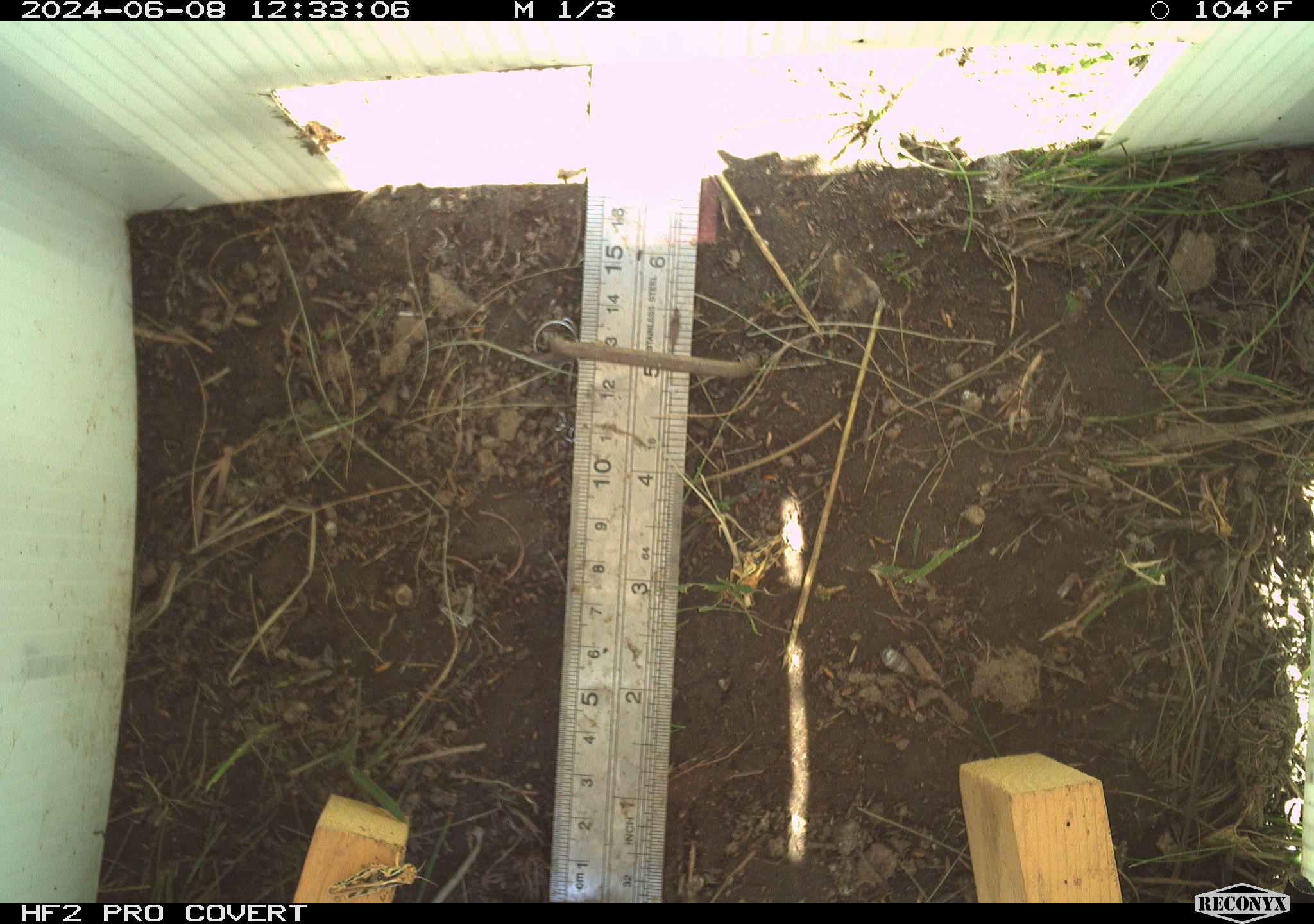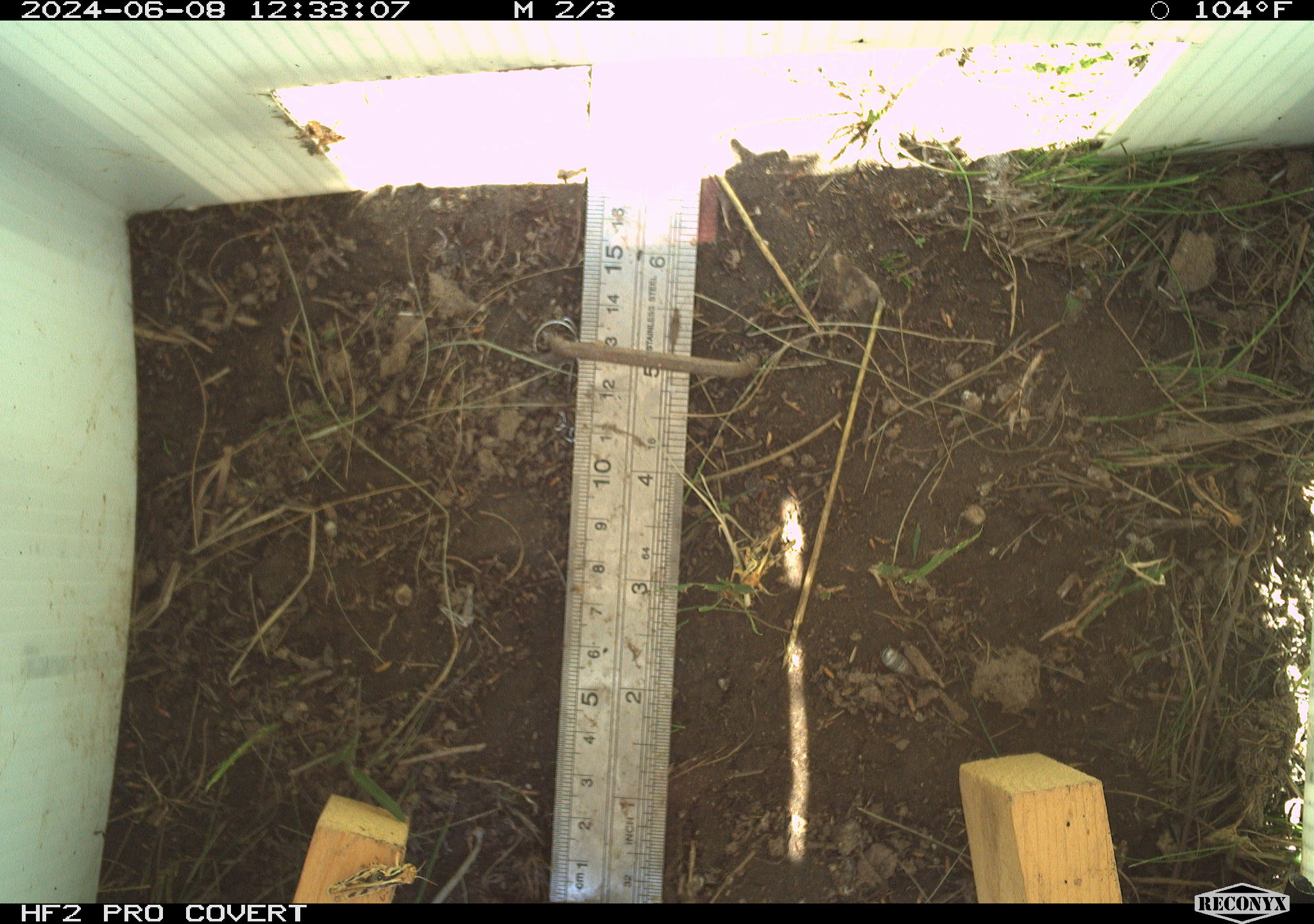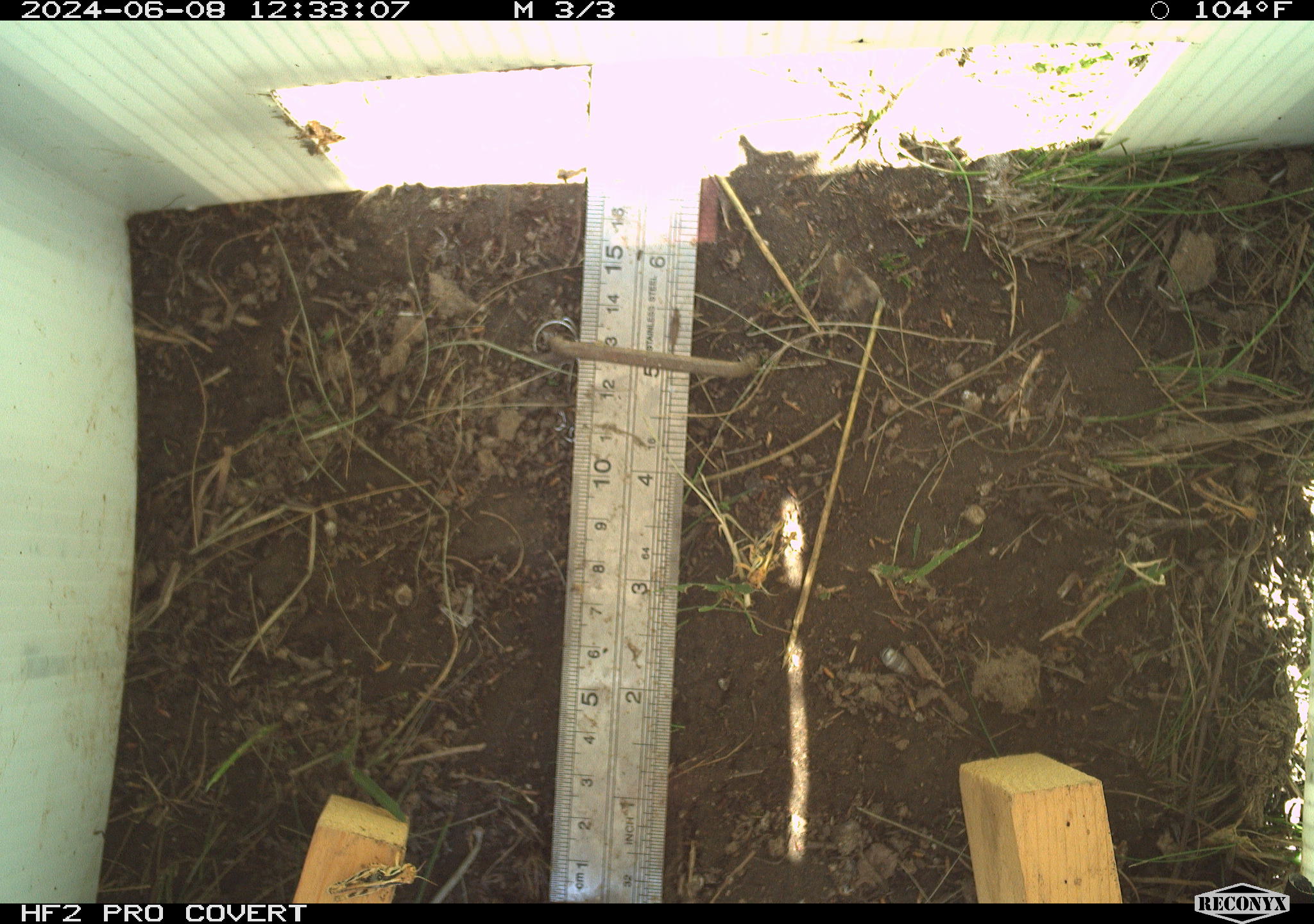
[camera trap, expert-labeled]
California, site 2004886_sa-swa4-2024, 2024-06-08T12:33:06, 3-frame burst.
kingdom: Animalia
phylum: Arthropoda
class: Insecta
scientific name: Insecta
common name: insect